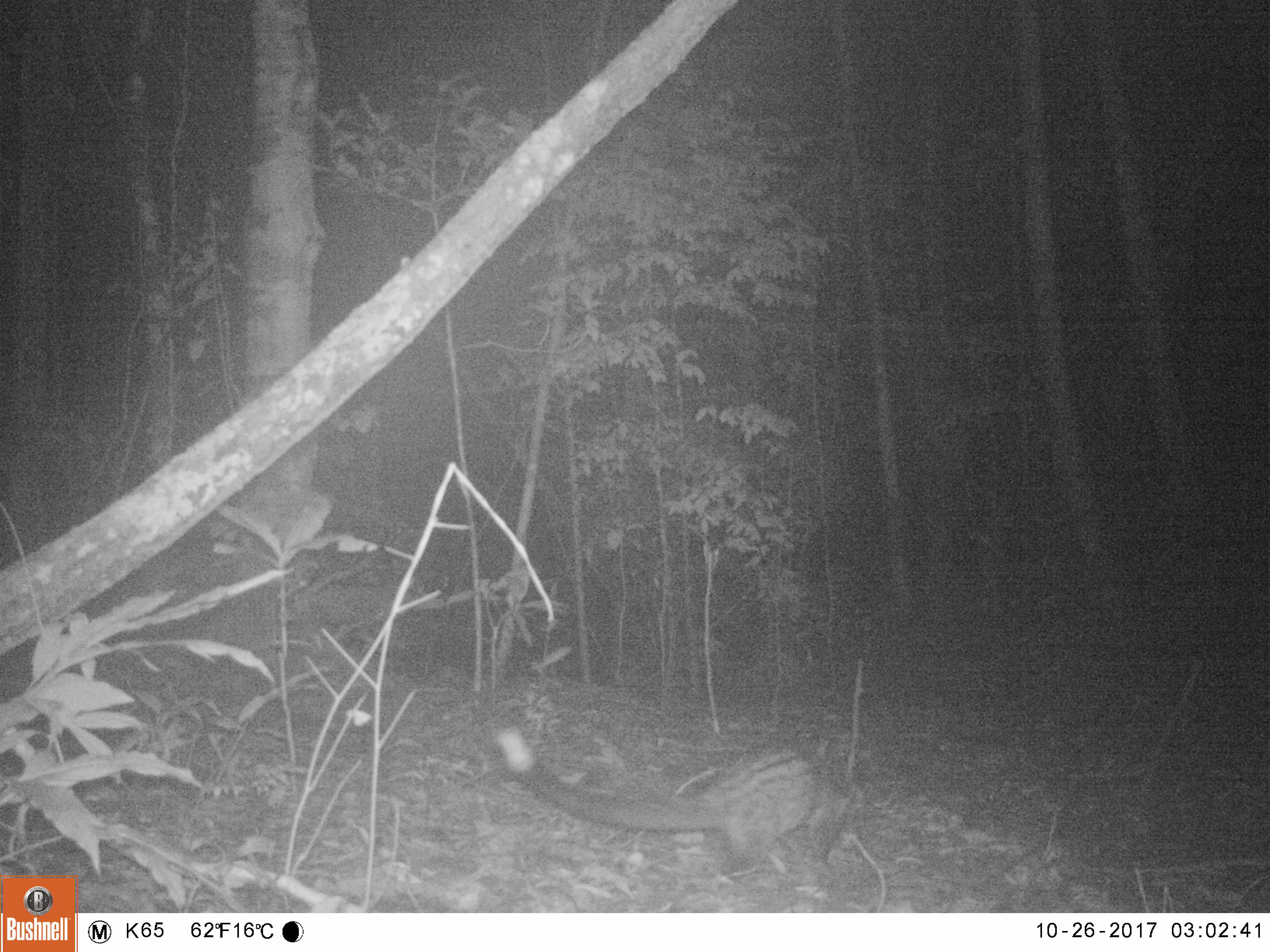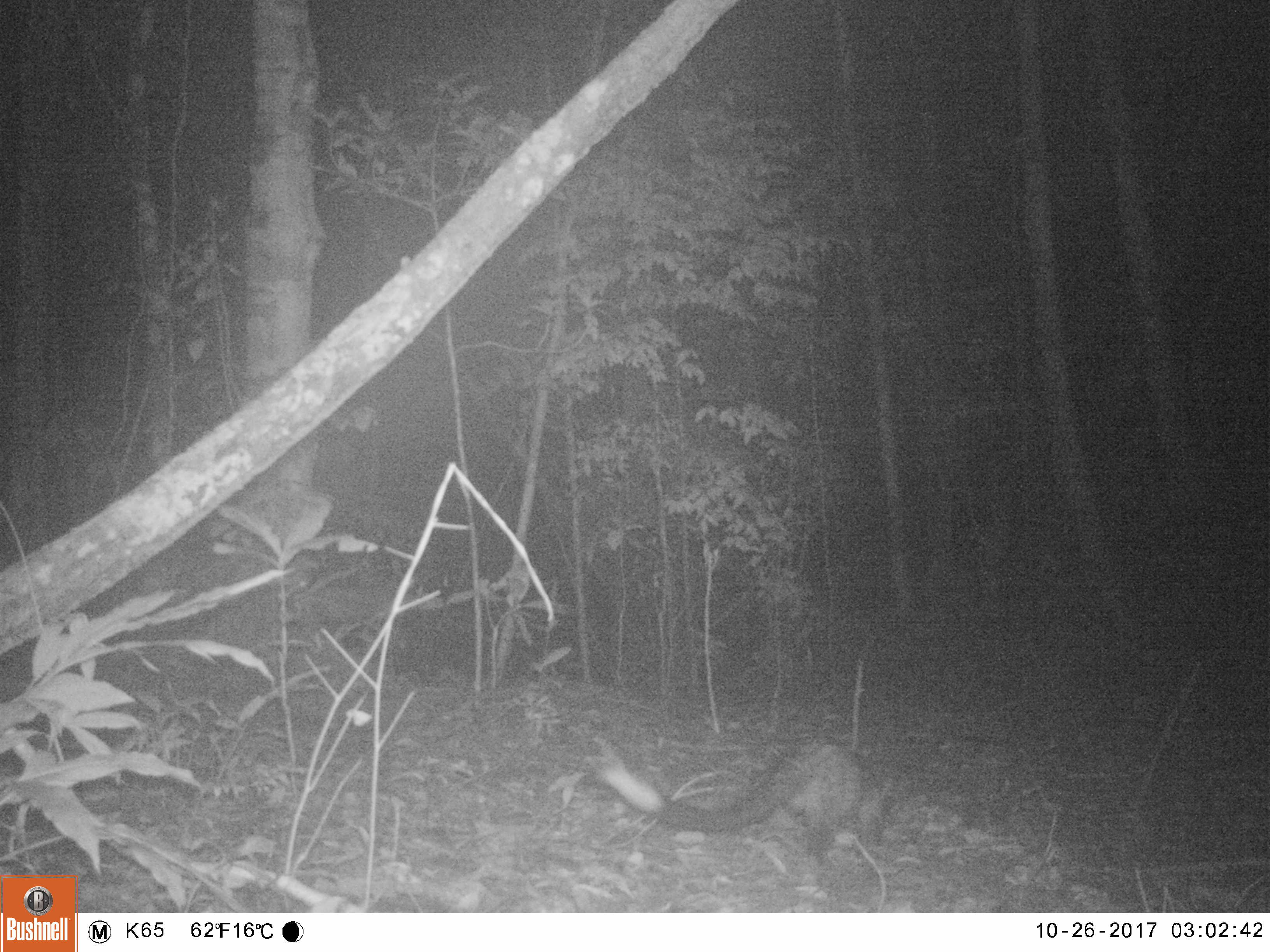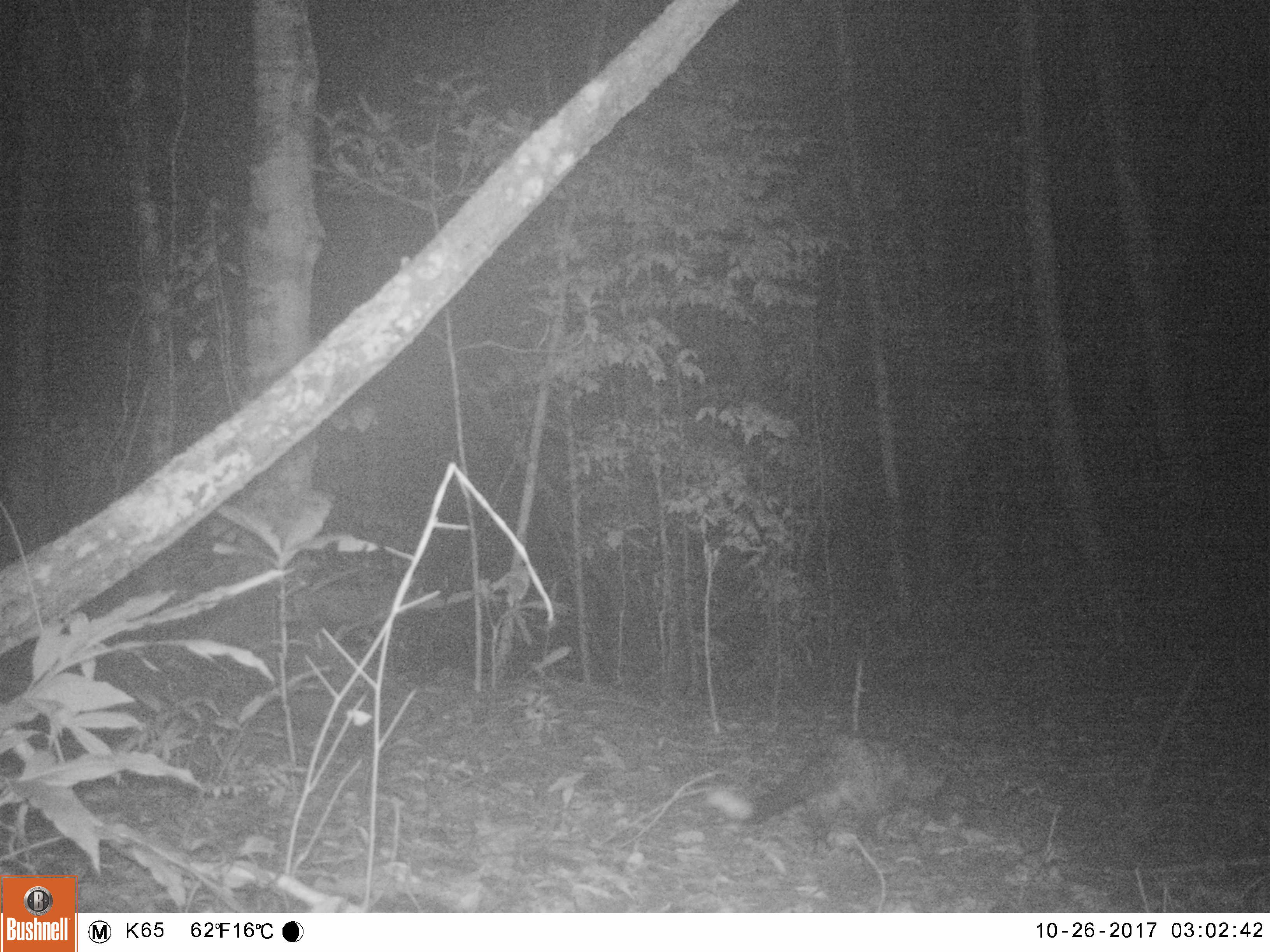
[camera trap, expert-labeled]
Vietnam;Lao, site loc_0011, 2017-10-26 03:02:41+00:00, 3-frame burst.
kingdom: Animalia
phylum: Chordata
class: Mammalia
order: Carnivora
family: Viverridae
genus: Paradoxurus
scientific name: Paradoxurus hermaphroditus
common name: common palm civet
Common palm civet (Paradoxurus hermaphroditus). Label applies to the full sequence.